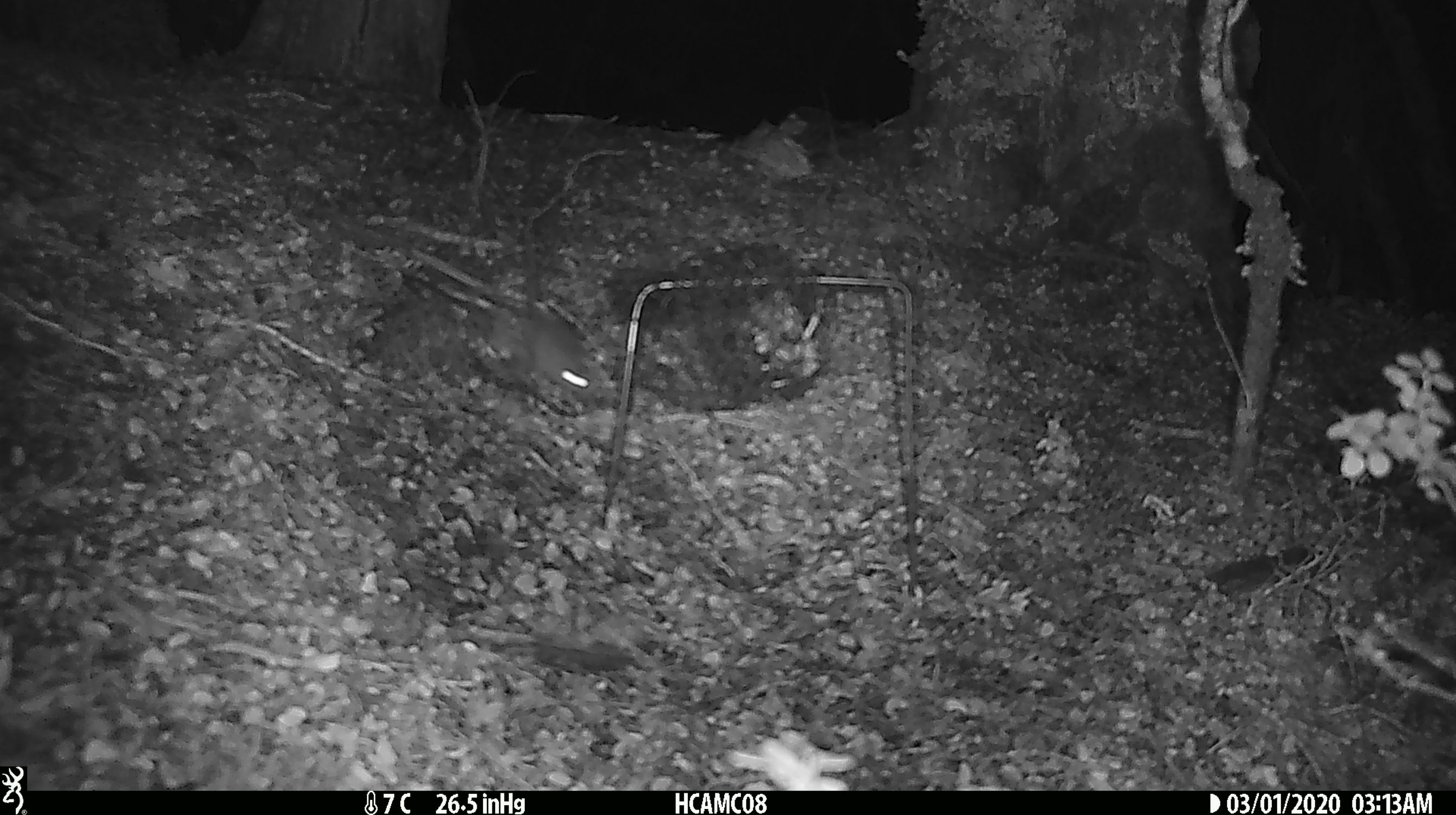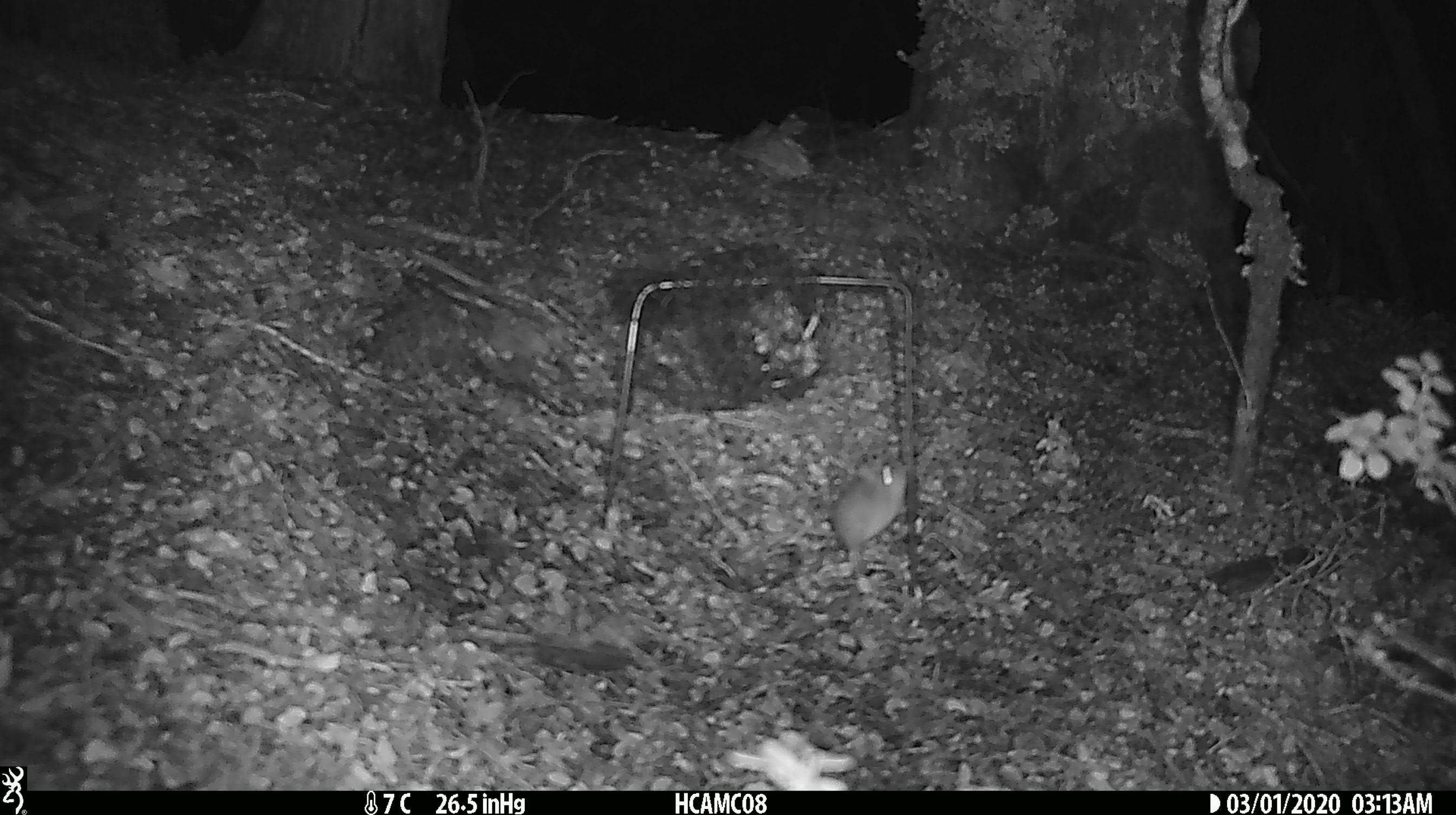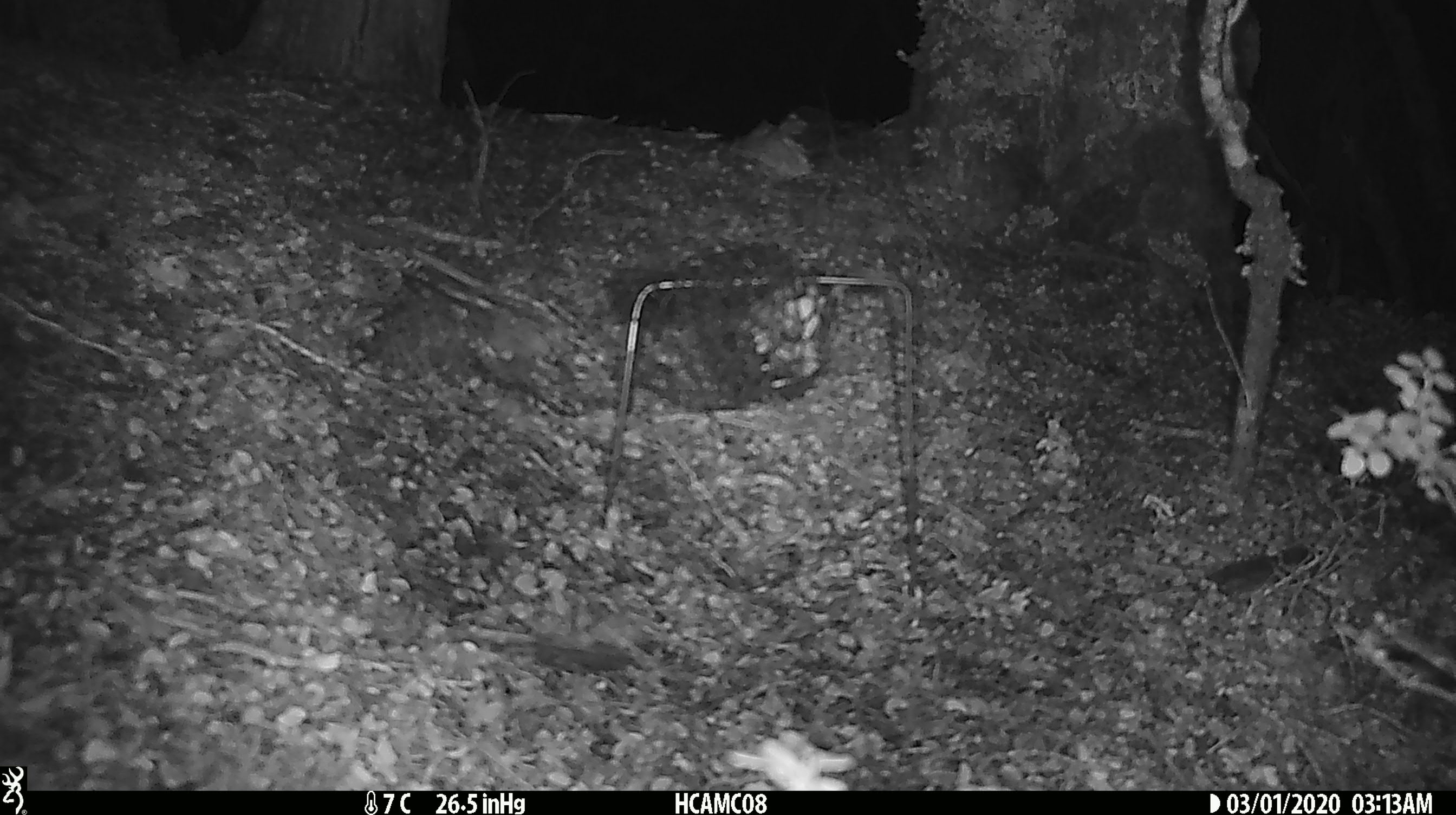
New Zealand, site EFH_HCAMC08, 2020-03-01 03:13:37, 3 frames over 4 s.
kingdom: Animalia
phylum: Chordata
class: Mammalia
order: Rodentia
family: Muridae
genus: Mus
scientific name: Mus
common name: mouse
Mouse (Mus).